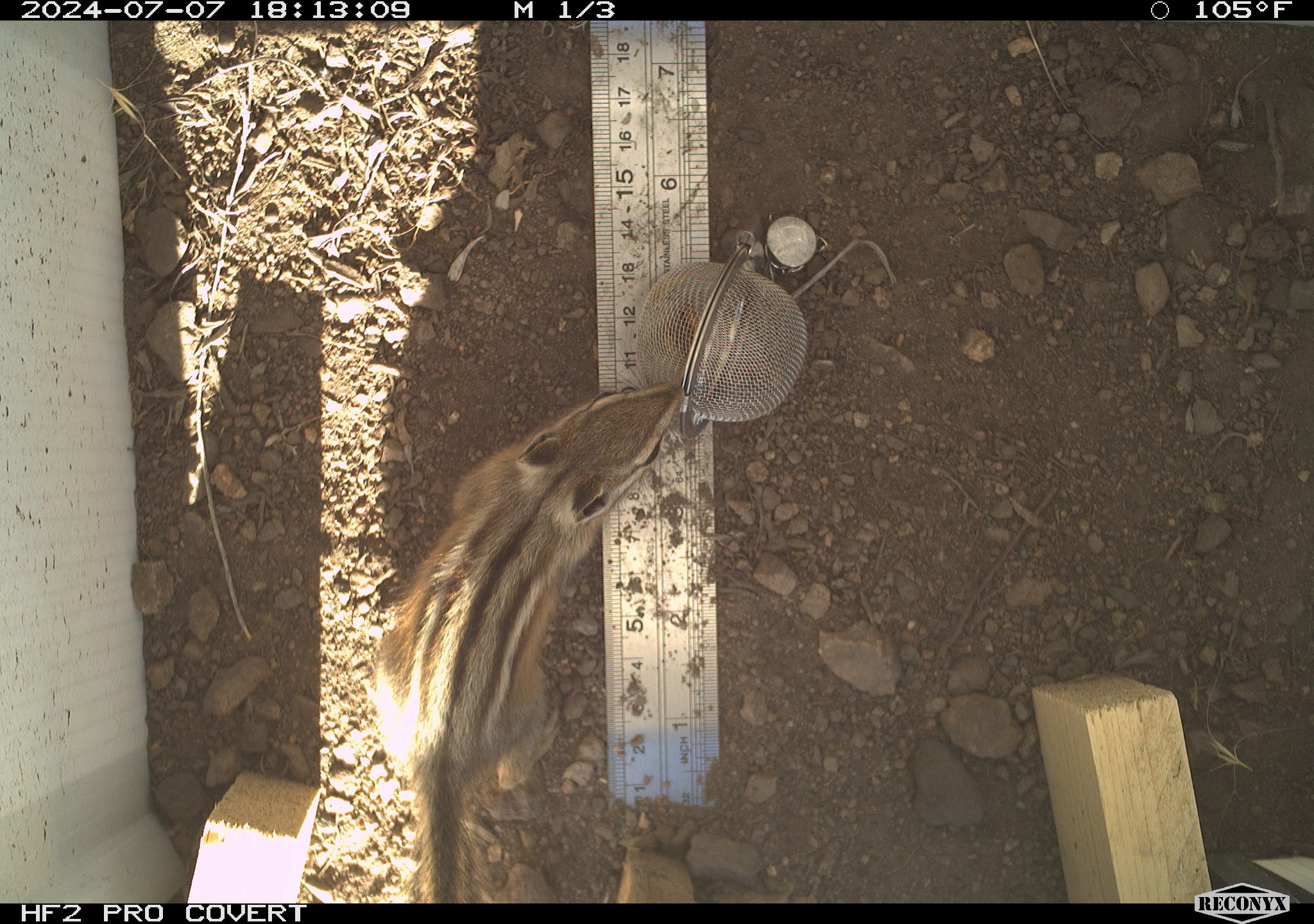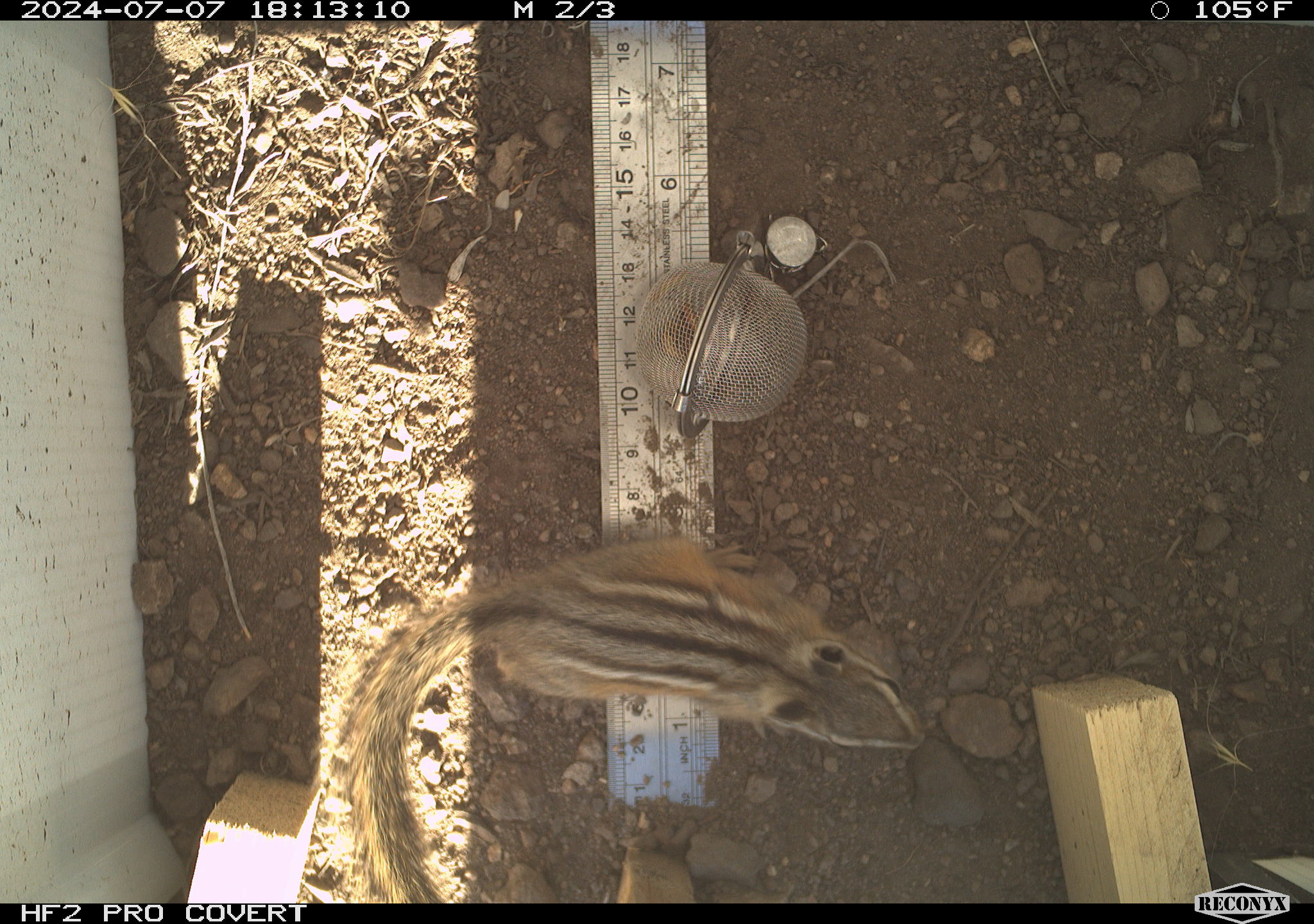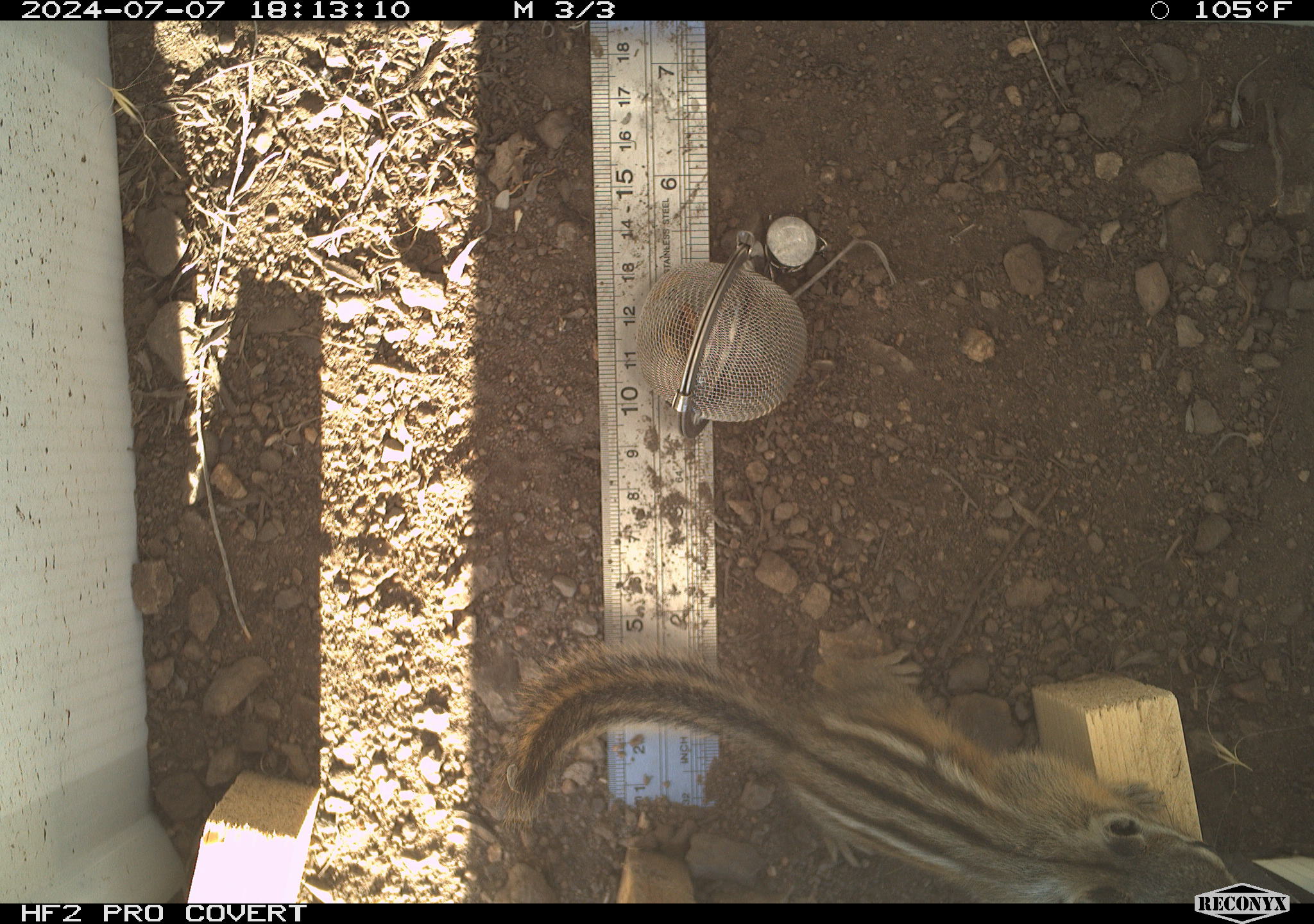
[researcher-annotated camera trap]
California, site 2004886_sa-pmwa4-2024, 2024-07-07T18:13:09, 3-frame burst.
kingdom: Animalia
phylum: Chordata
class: Mammalia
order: Rodentia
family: Sciuridae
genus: Neotamias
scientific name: Neotamias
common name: western chipmunks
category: neotamias species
Neotamias species (western chipmunks) (Neotamias).